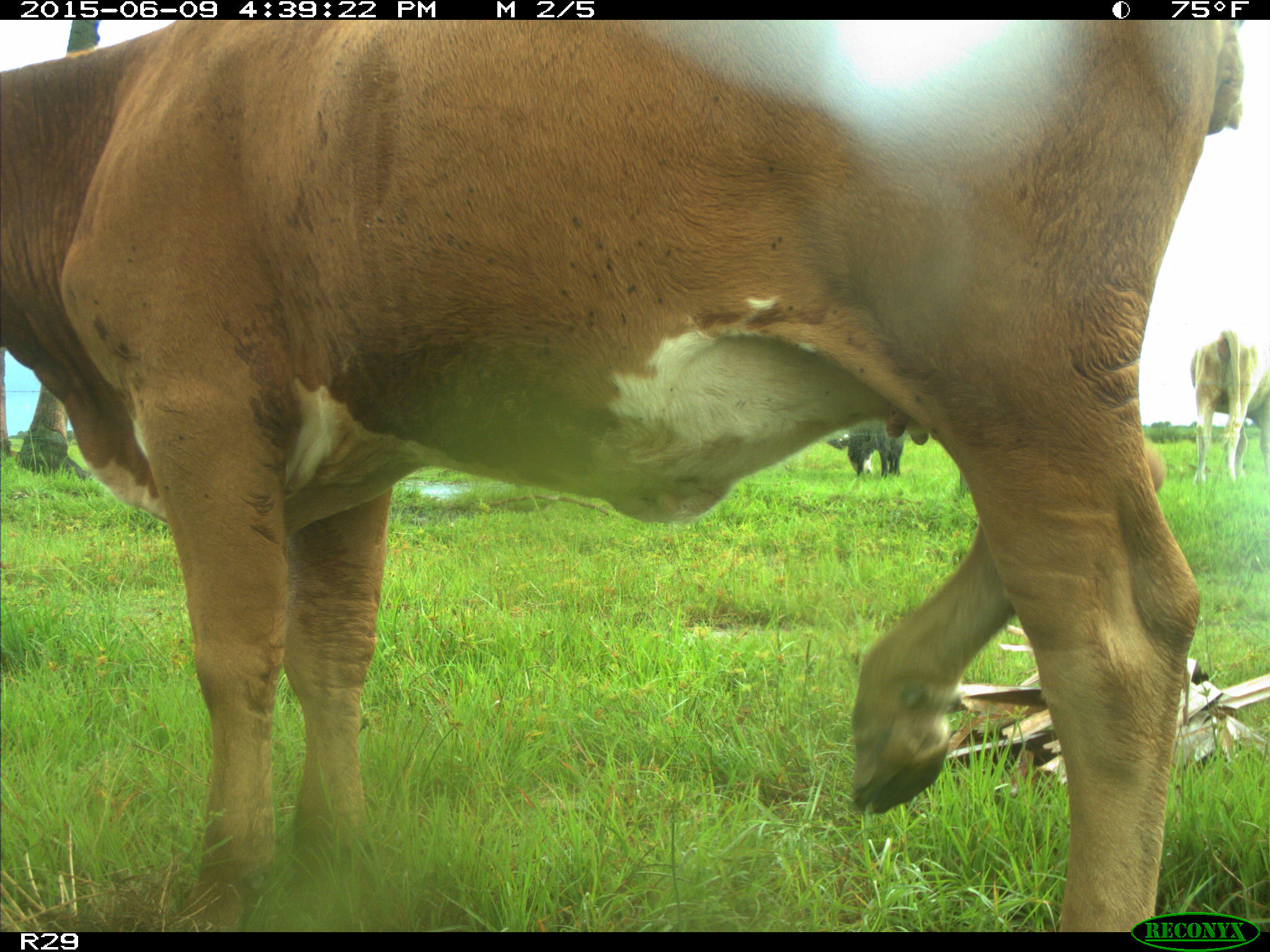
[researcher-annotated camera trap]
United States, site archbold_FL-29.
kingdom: Animalia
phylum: Chordata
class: Mammalia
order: Artiodactyla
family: Bovidae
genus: Bos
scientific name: Bos taurus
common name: domestic cow